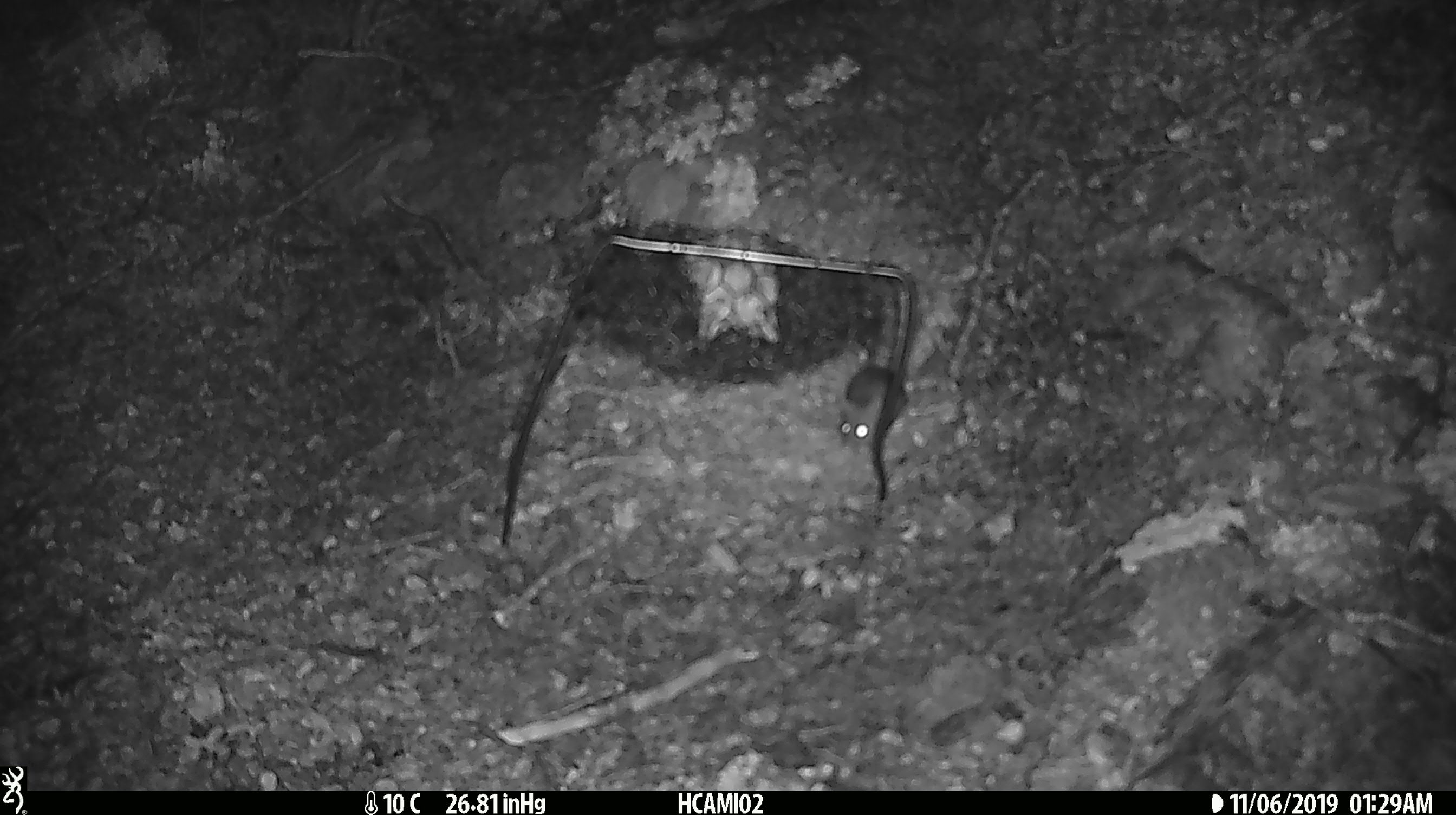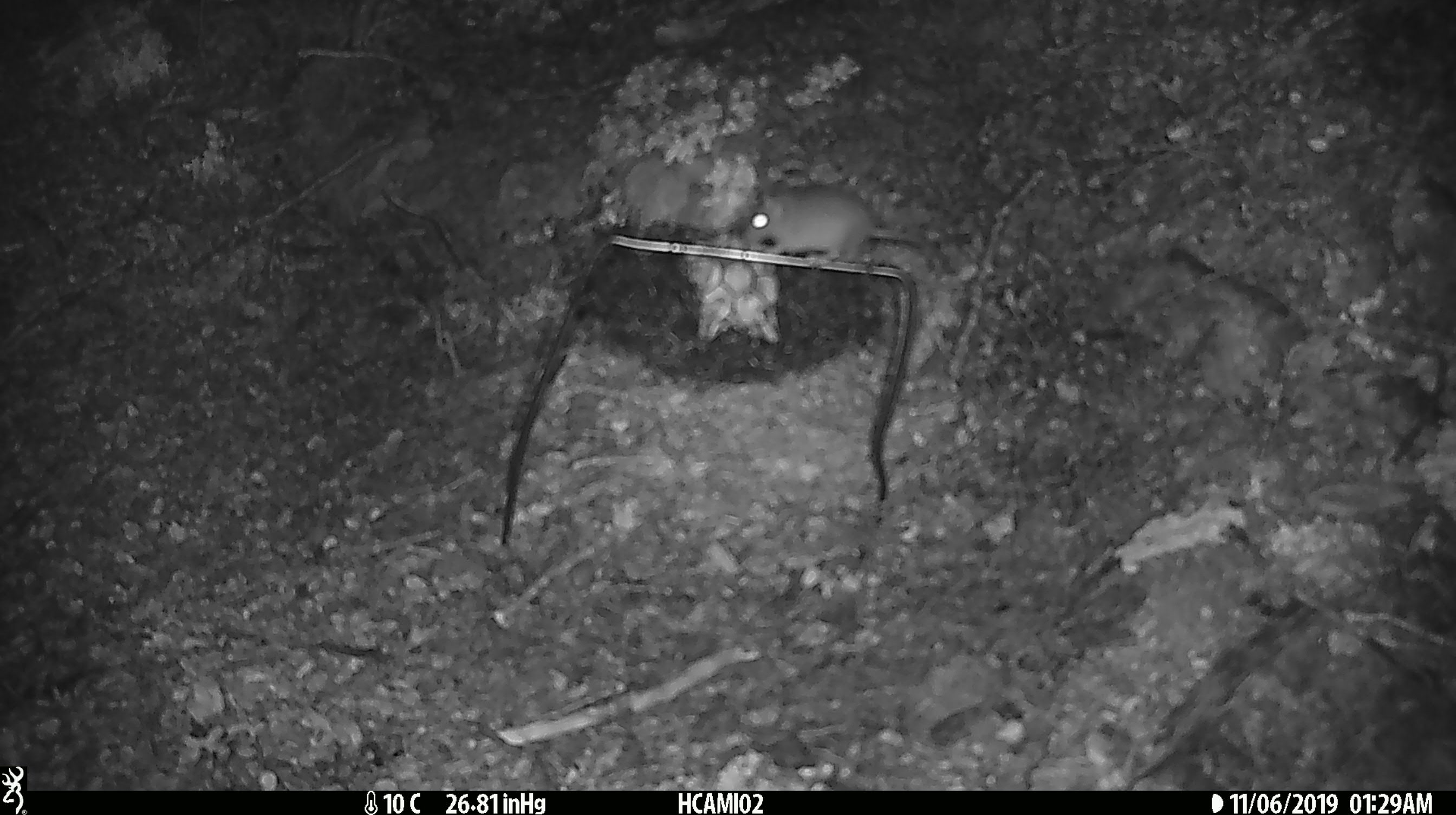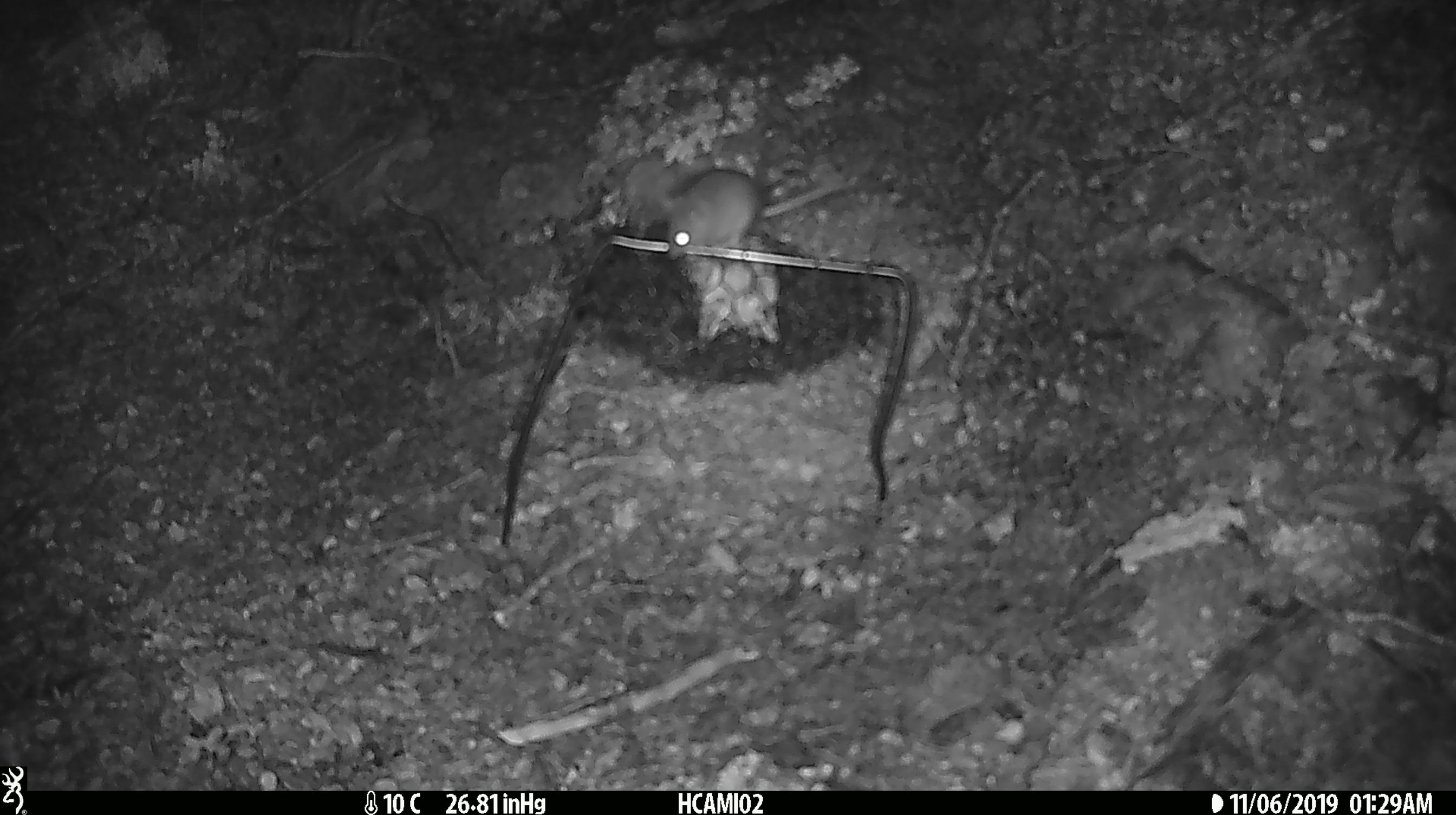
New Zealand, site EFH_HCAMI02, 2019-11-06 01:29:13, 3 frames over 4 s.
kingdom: Animalia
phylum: Chordata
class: Mammalia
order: Rodentia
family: Muridae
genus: Mus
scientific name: Mus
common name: mouse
Mouse (Mus).